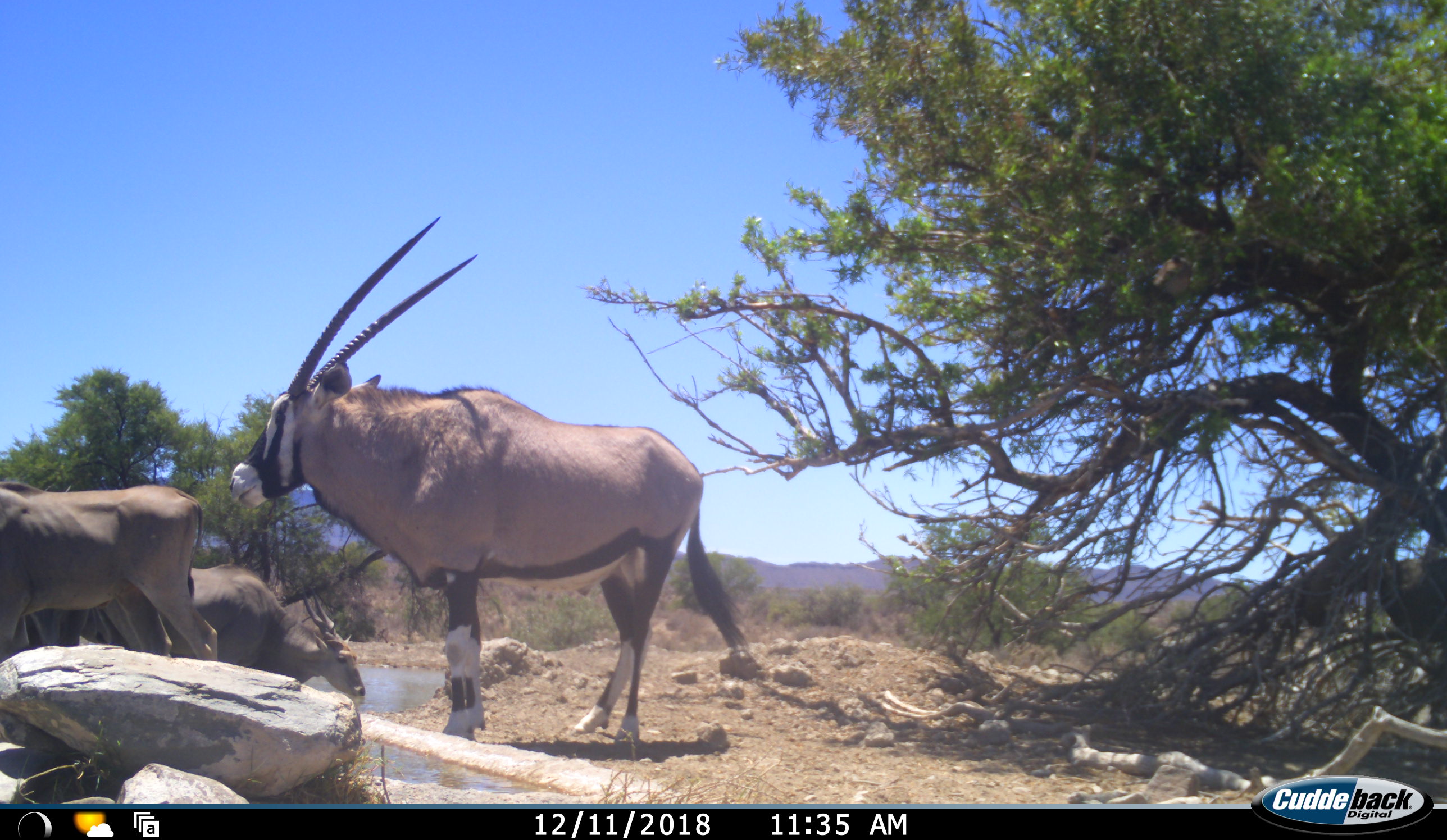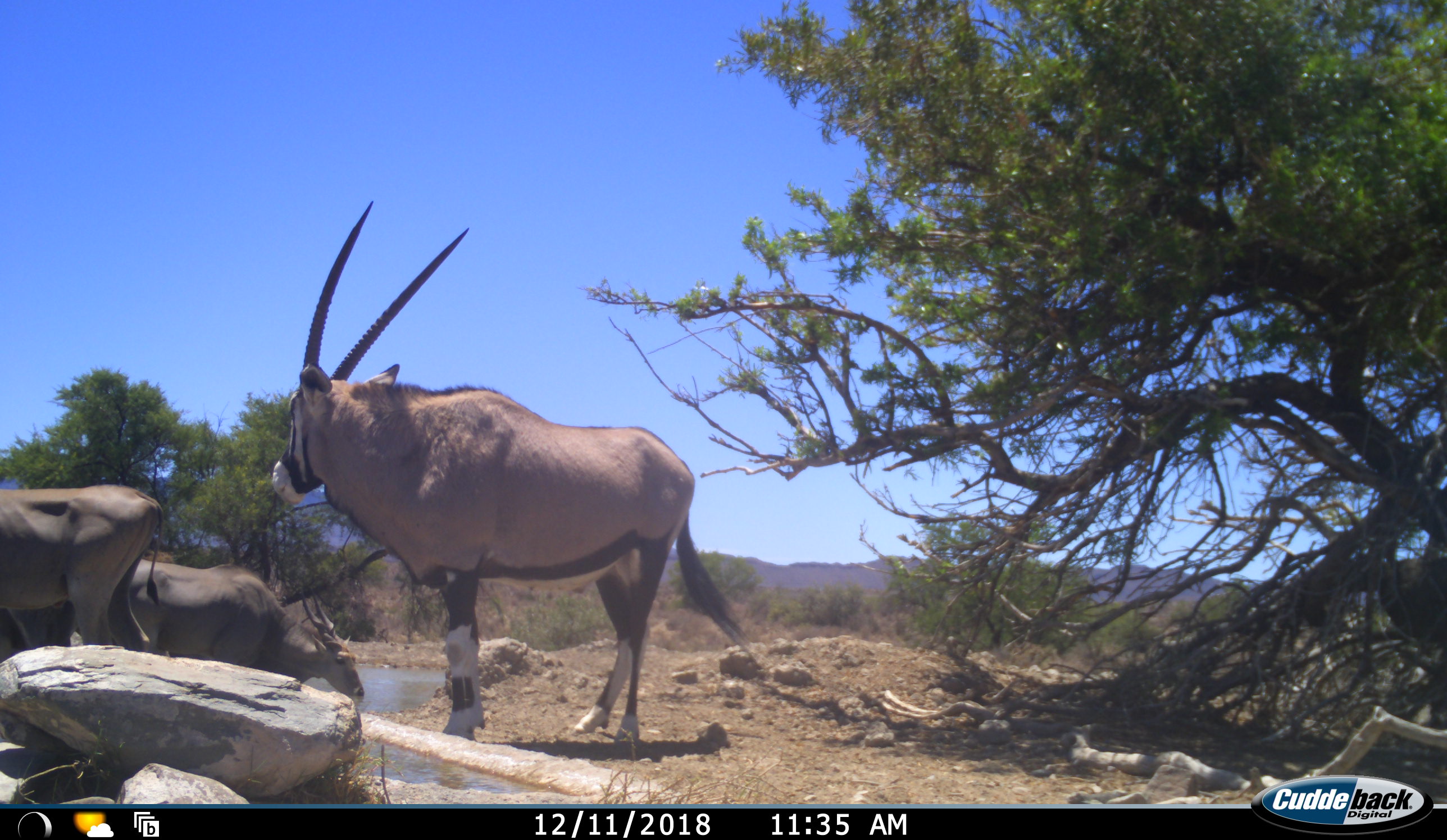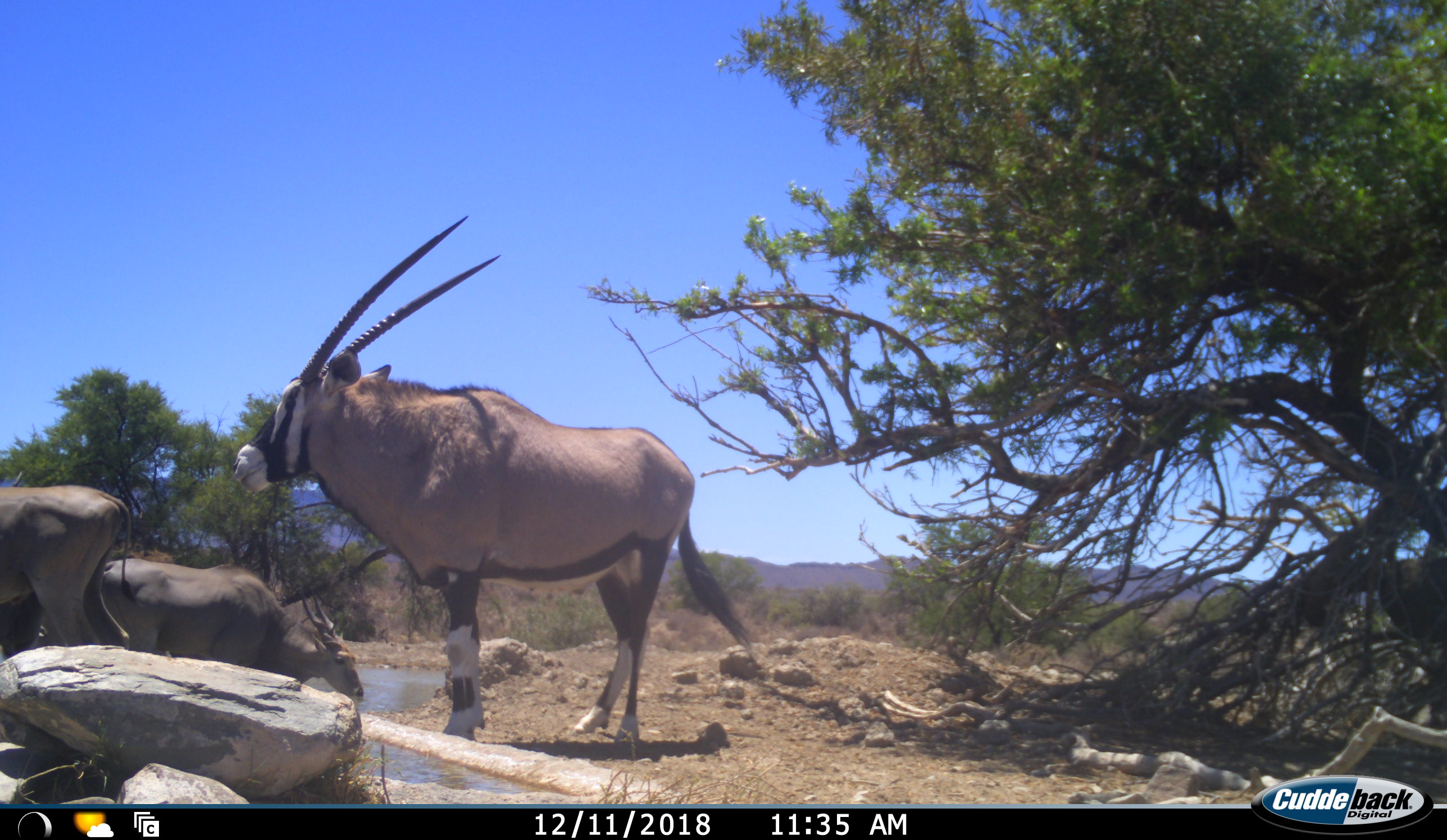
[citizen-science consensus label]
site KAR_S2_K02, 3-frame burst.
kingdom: Animalia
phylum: Chordata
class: Mammalia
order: Artiodactyla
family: Bovidae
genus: Tragelaphus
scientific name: Tragelaphus oryx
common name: eland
Eland (Tragelaphus oryx), count 3. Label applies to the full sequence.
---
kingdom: Animalia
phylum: Chordata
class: Mammalia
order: Artiodactyla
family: Bovidae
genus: Oryx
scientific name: Oryx gazella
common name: gemsbok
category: oryx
Oryx (gemsbok) (Oryx gazella), count 1. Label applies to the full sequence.